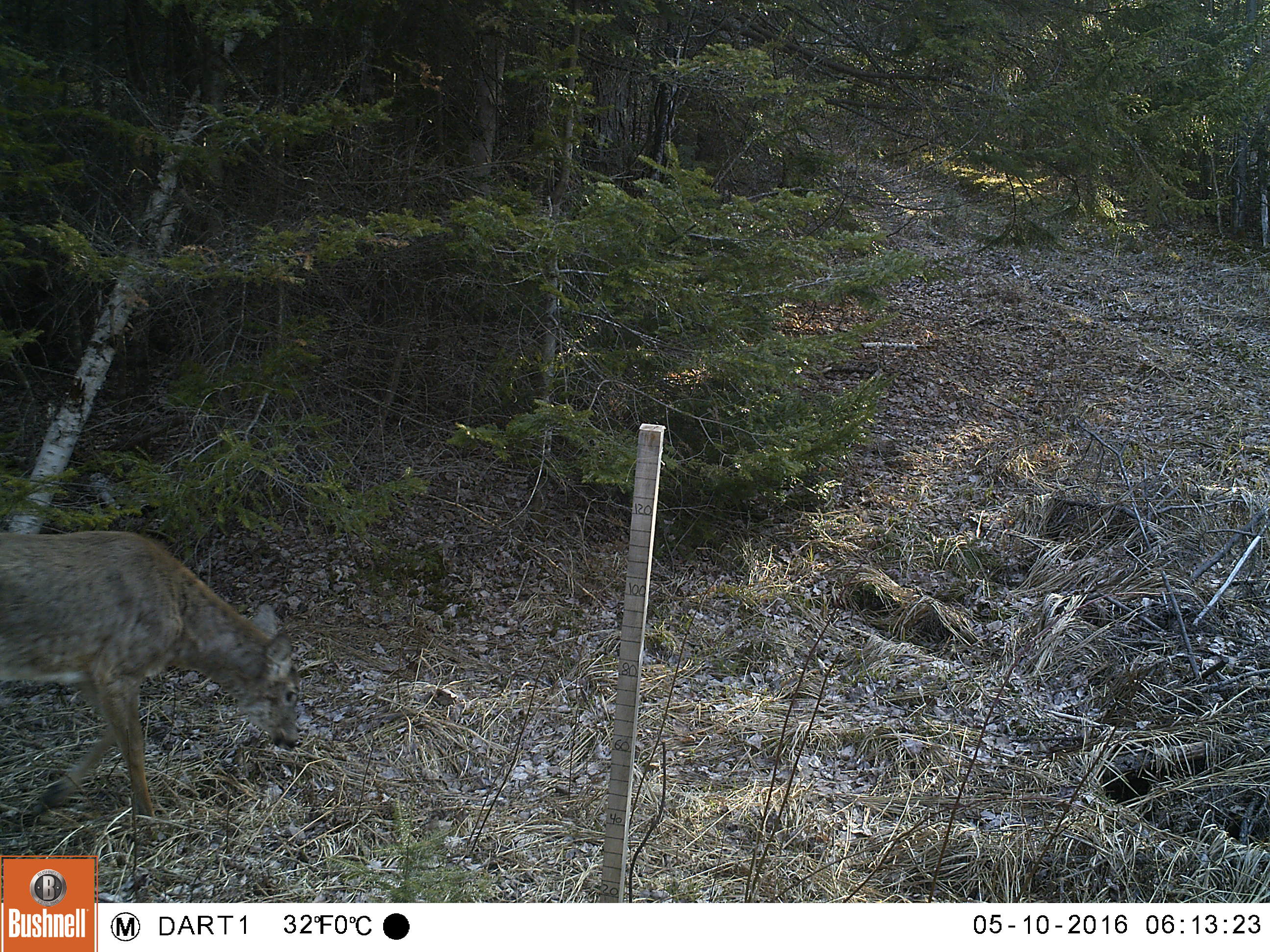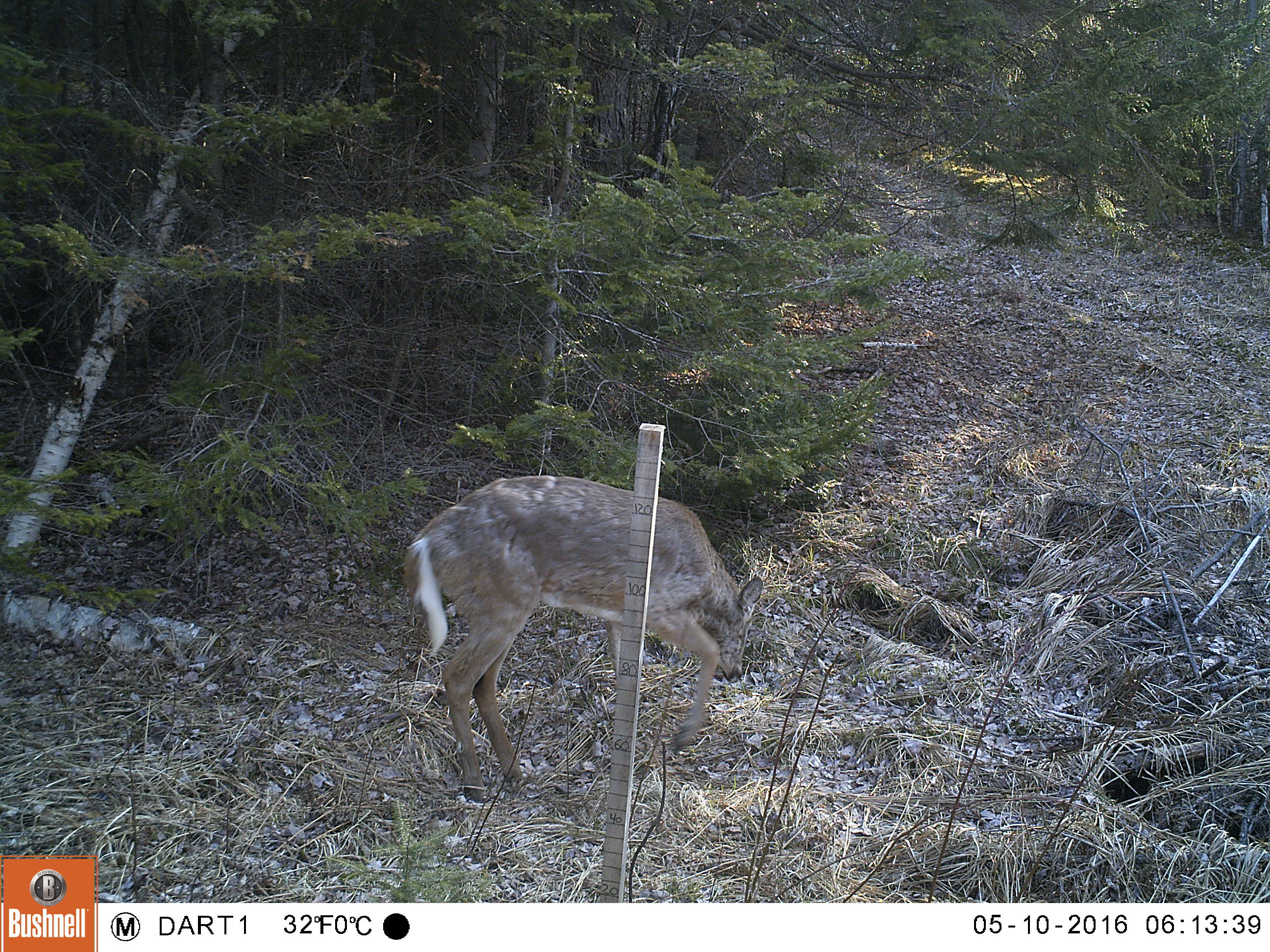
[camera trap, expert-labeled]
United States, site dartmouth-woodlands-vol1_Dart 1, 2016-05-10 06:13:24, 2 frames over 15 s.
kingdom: Animalia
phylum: Chordata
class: Mammalia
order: Artiodactyla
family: Cervidae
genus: Odocoileus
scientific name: Odocoileus virginianus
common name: white-tailed deer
White-tailed deer (Odocoileus virginianus).